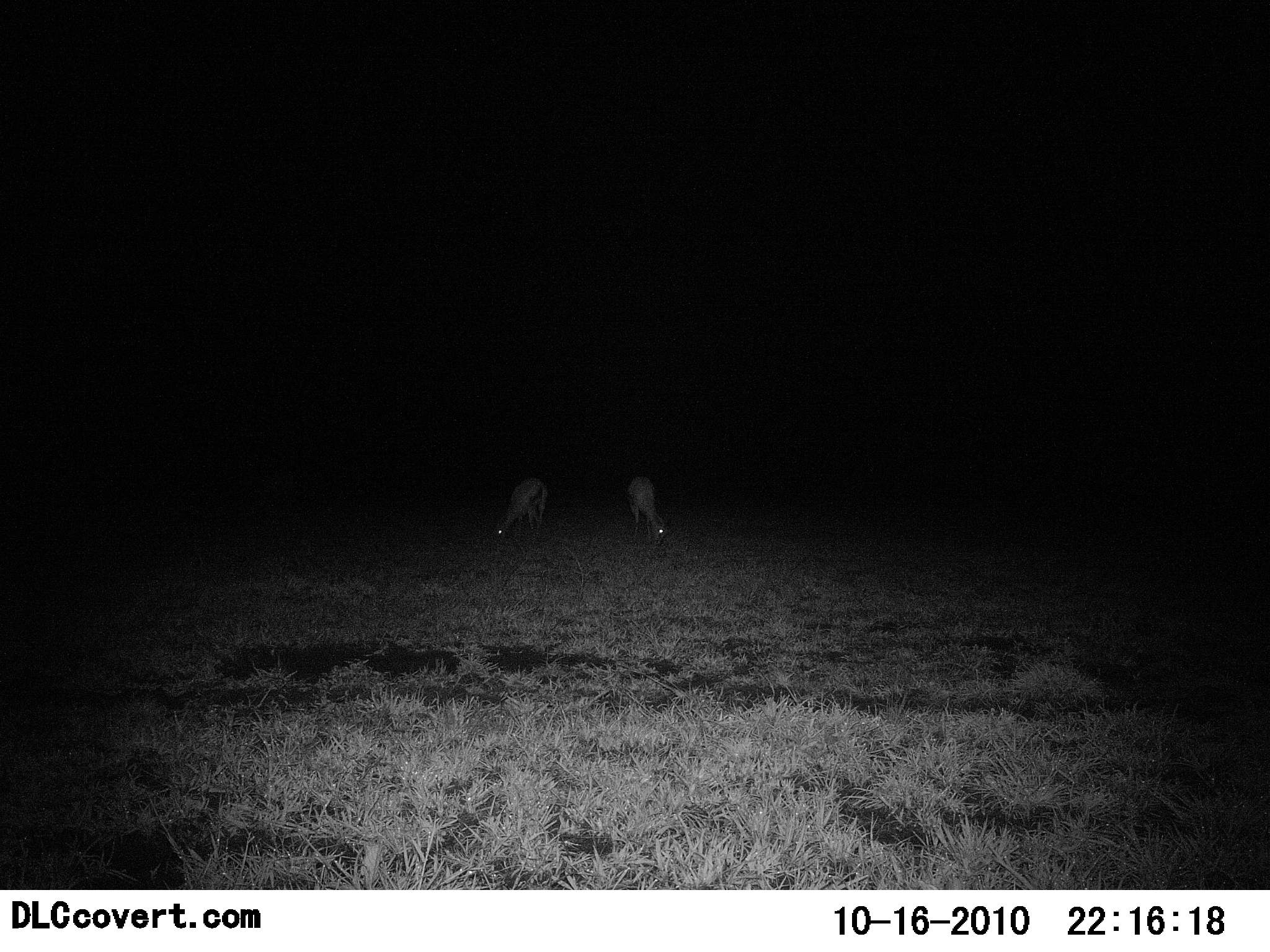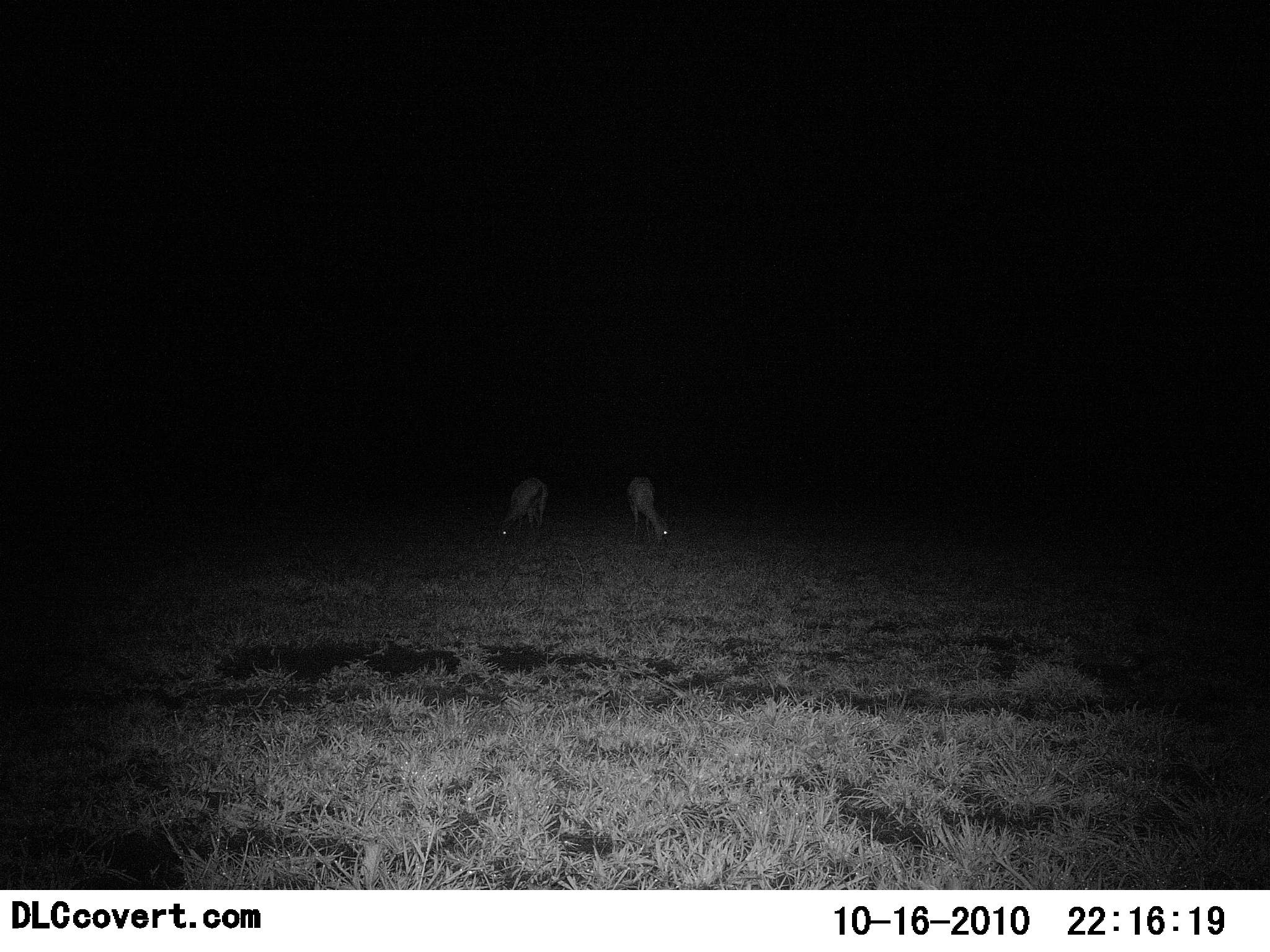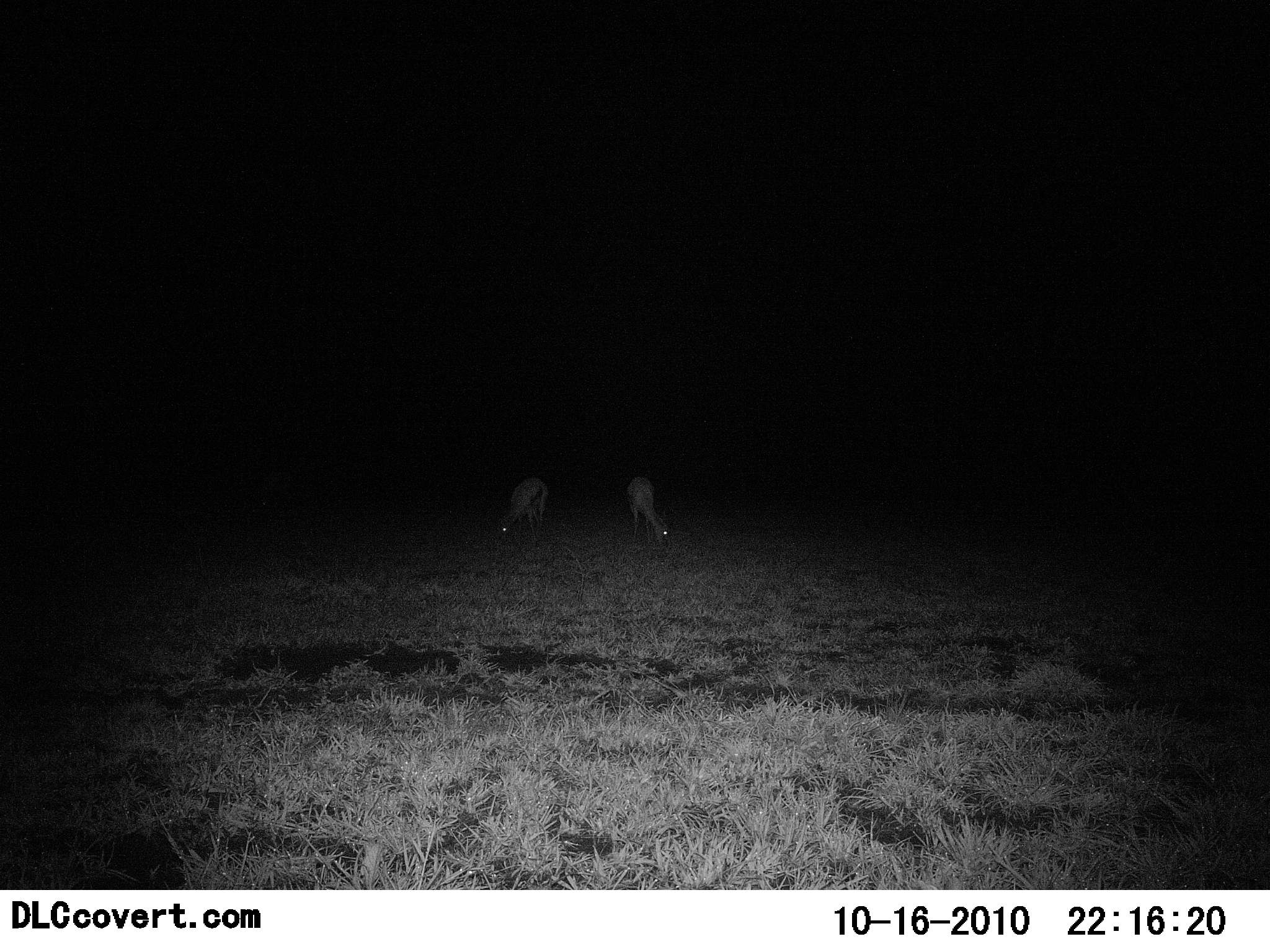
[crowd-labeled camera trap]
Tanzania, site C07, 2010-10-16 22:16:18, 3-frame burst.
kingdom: Animalia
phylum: Chordata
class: Mammalia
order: Artiodactyla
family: Bovidae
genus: Eudorcas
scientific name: Eudorcas thomsonii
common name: thomson's gazelle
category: gazellethomsons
Gazellethomsons (thomson's gazelle) (Eudorcas thomsonii), count 2. Behavior (volunteer vote fractions): standing 25%, resting 0%, moving 0%, interacting 0%. Young present (vote fraction): 0%. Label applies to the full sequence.